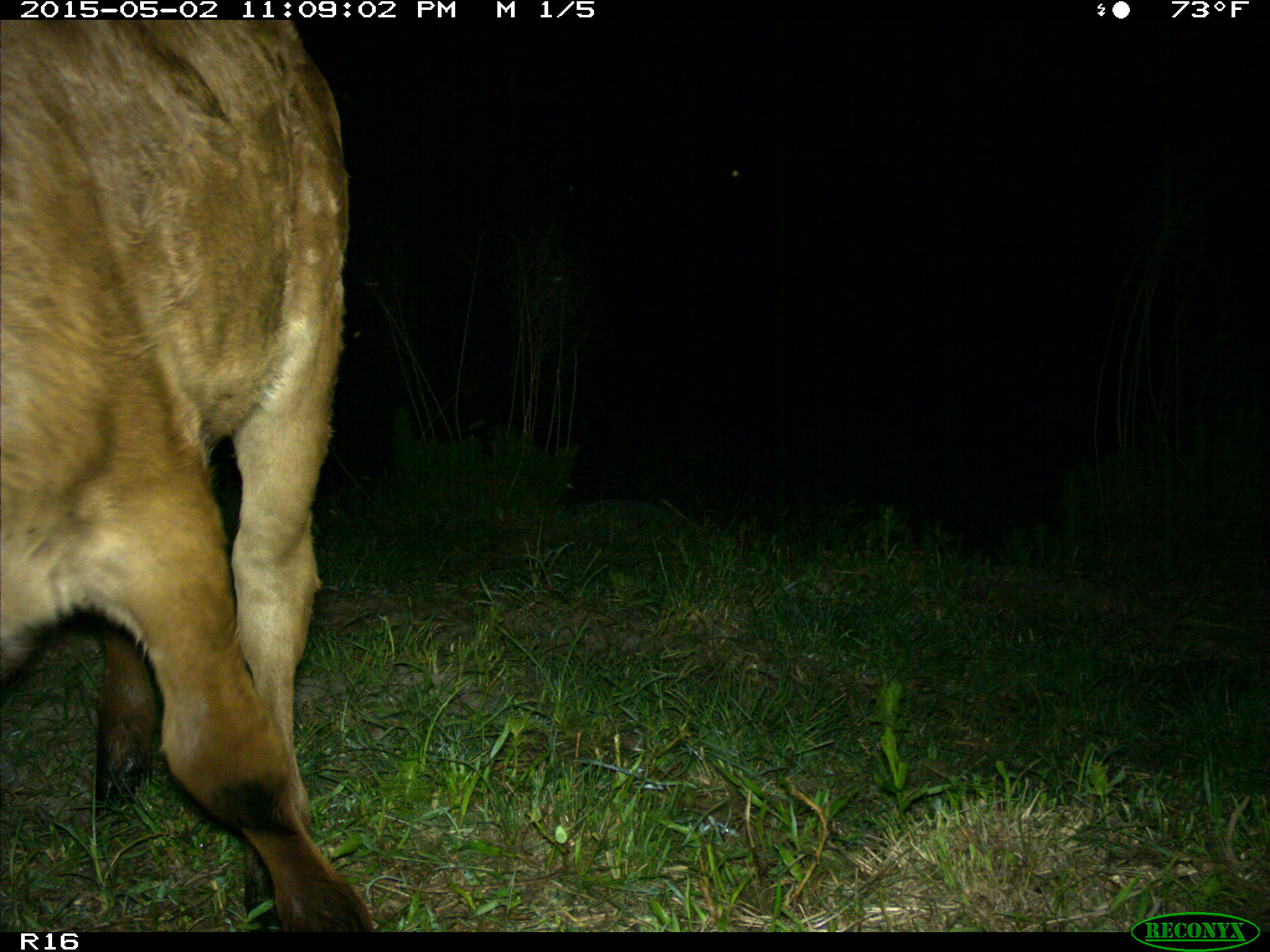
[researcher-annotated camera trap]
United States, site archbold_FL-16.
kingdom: Animalia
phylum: Chordata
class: Mammalia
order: Artiodactyla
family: Bovidae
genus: Bos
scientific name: Bos taurus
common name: domestic cow